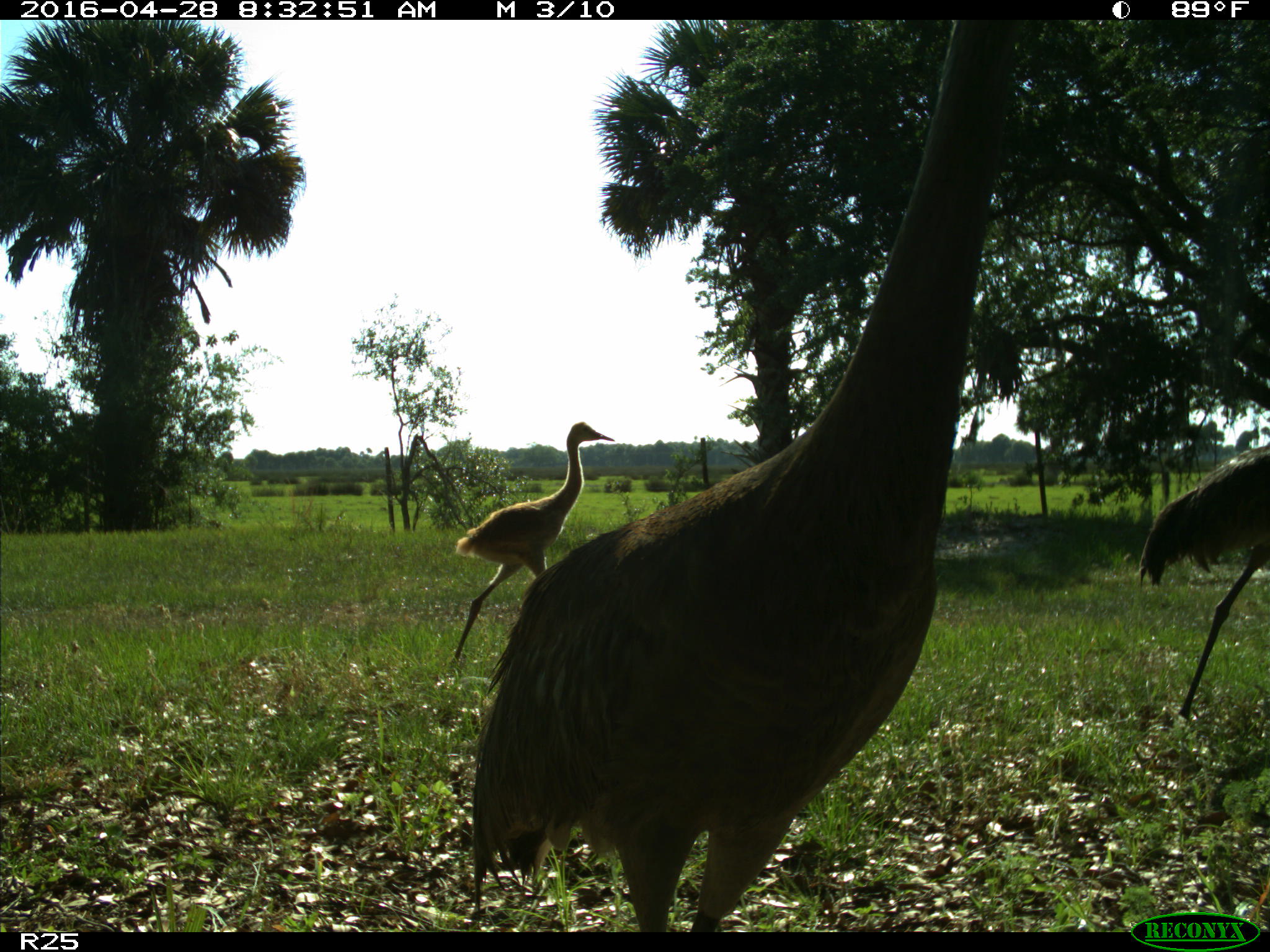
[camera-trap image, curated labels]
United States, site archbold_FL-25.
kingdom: Animalia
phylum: Chordata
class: Aves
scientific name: Aves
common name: birds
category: unidentified bird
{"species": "unidentified bird (birds) (Aves)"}